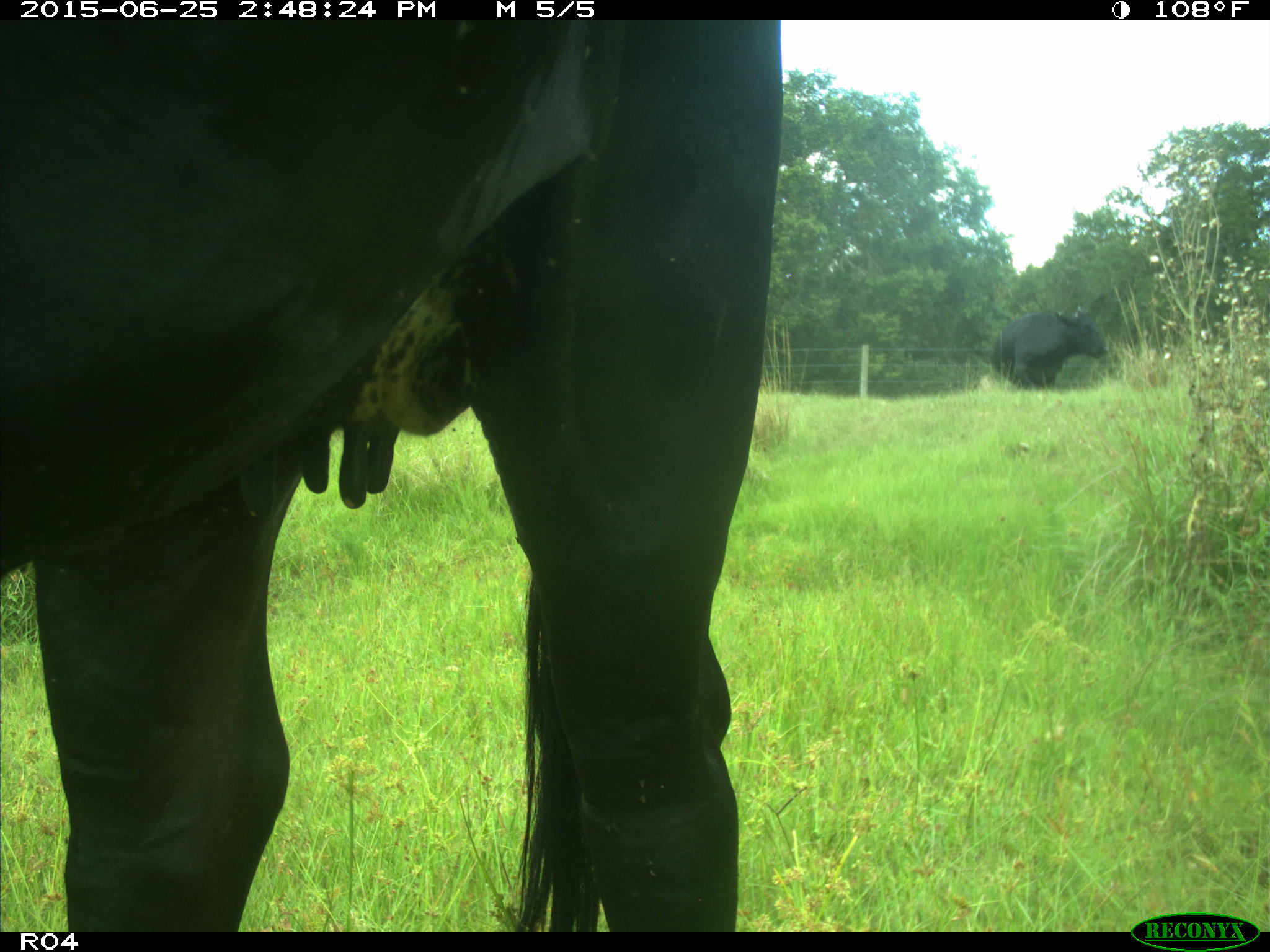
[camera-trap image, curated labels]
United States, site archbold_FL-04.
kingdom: Animalia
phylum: Chordata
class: Mammalia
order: Artiodactyla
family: Bovidae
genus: Bos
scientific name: Bos taurus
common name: domestic cow